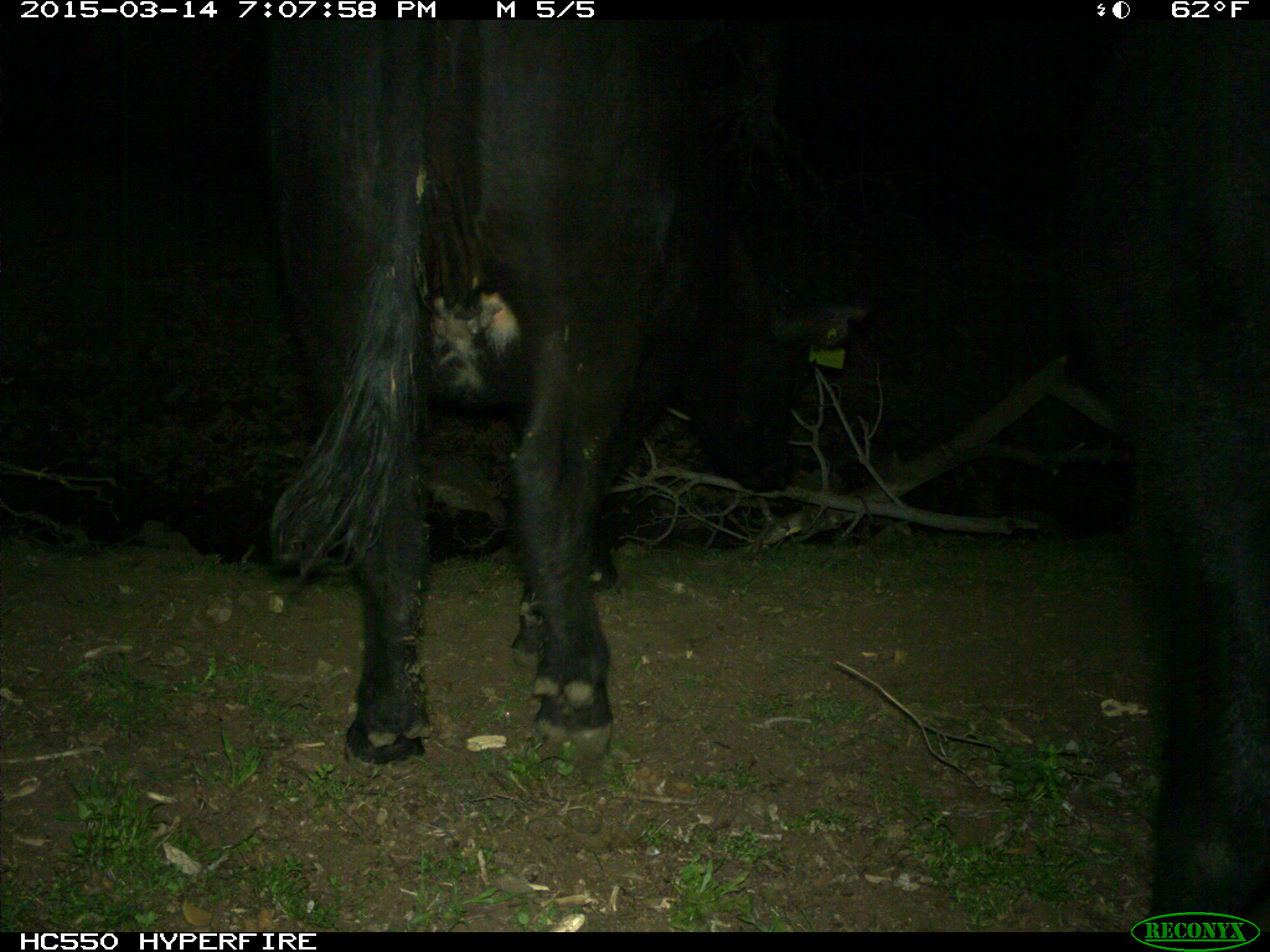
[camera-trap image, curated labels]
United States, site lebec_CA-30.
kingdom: Animalia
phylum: Chordata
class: Mammalia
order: Artiodactyla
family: Bovidae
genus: Bos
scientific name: Bos taurus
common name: domestic cow